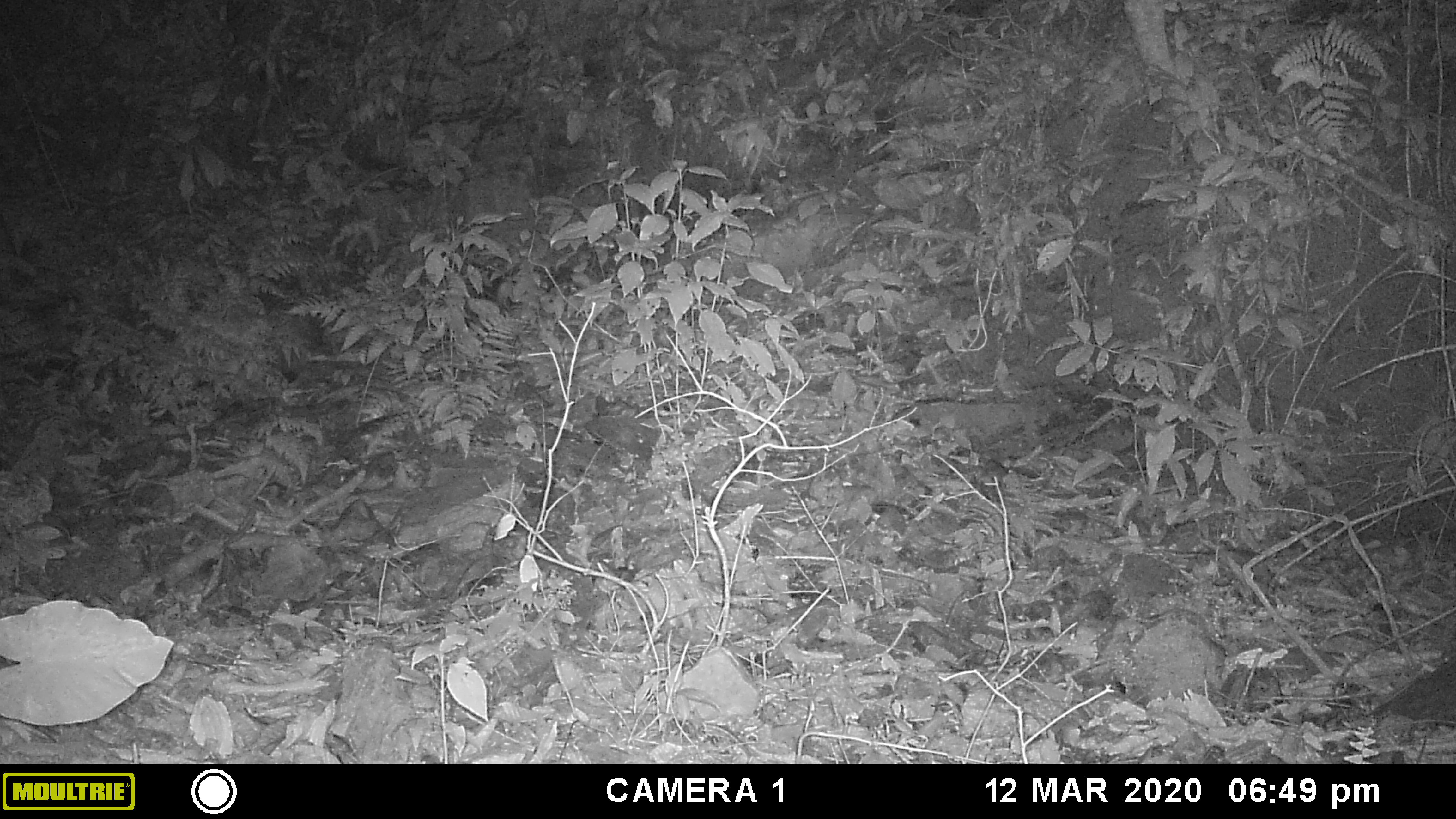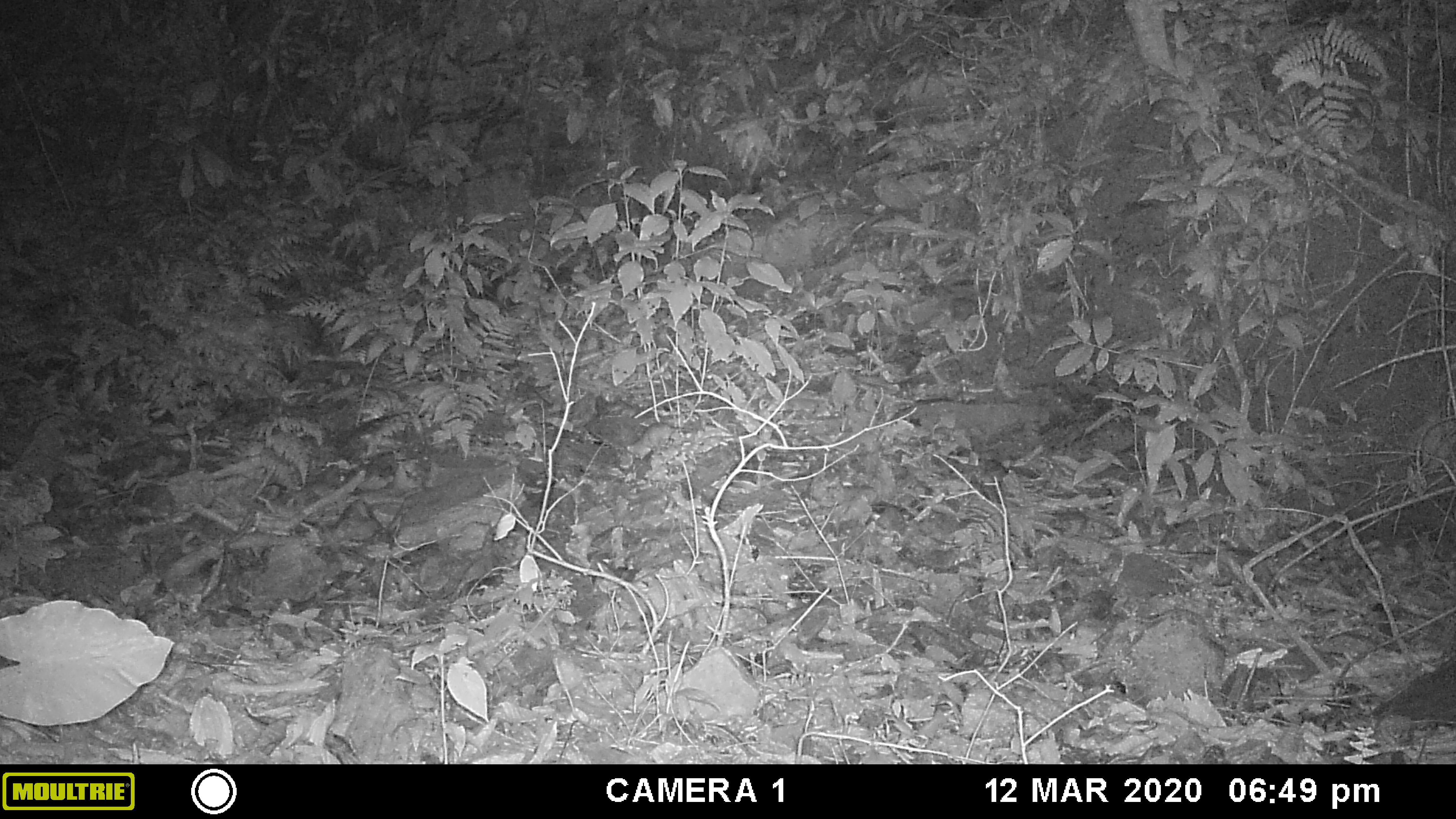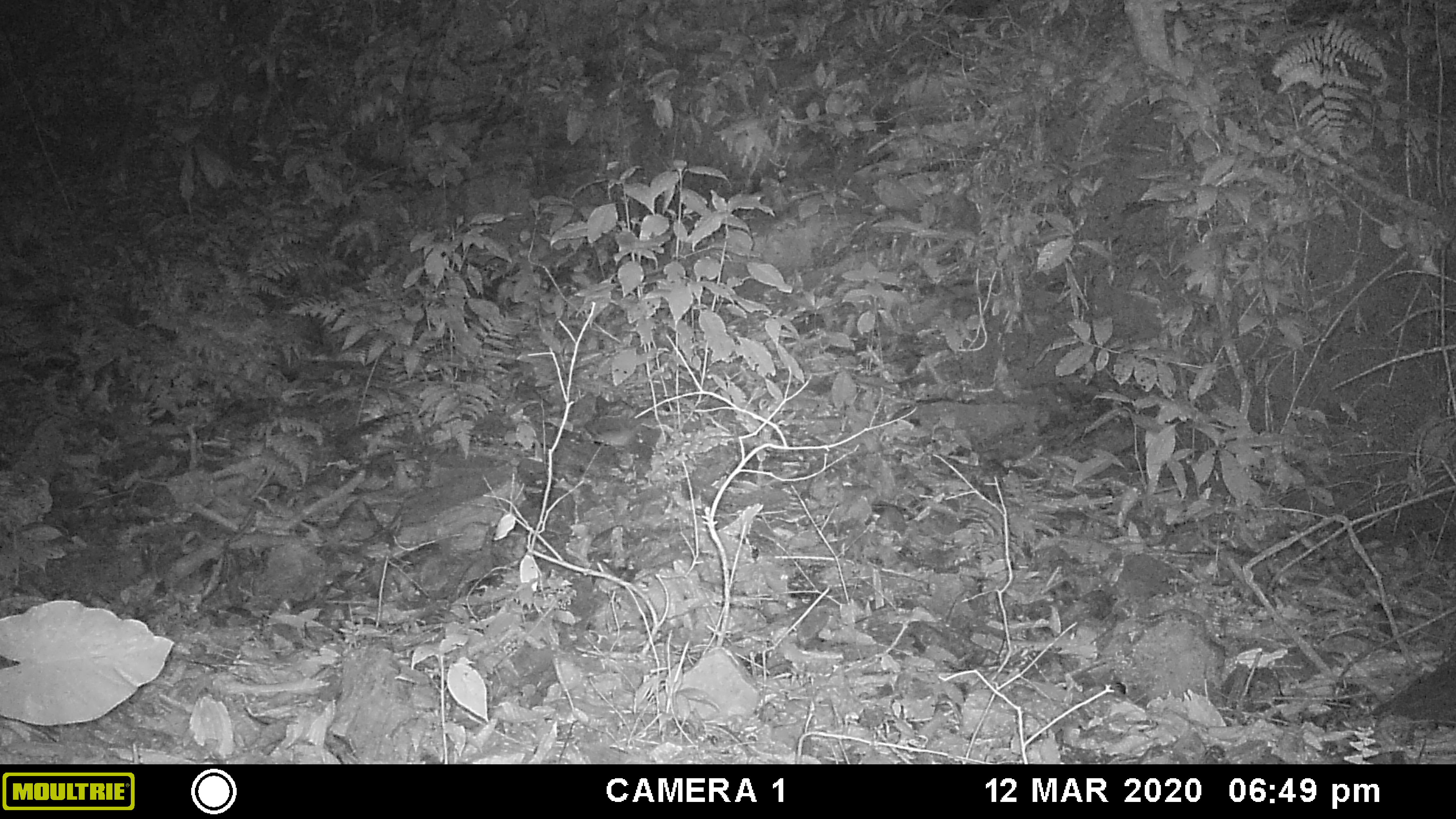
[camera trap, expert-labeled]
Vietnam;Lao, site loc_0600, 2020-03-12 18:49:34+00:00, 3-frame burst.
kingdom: Animalia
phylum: Chordata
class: Mammalia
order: Rodentia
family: Muridae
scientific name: Muridae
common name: old-world mice and rats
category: unidentified murid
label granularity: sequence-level